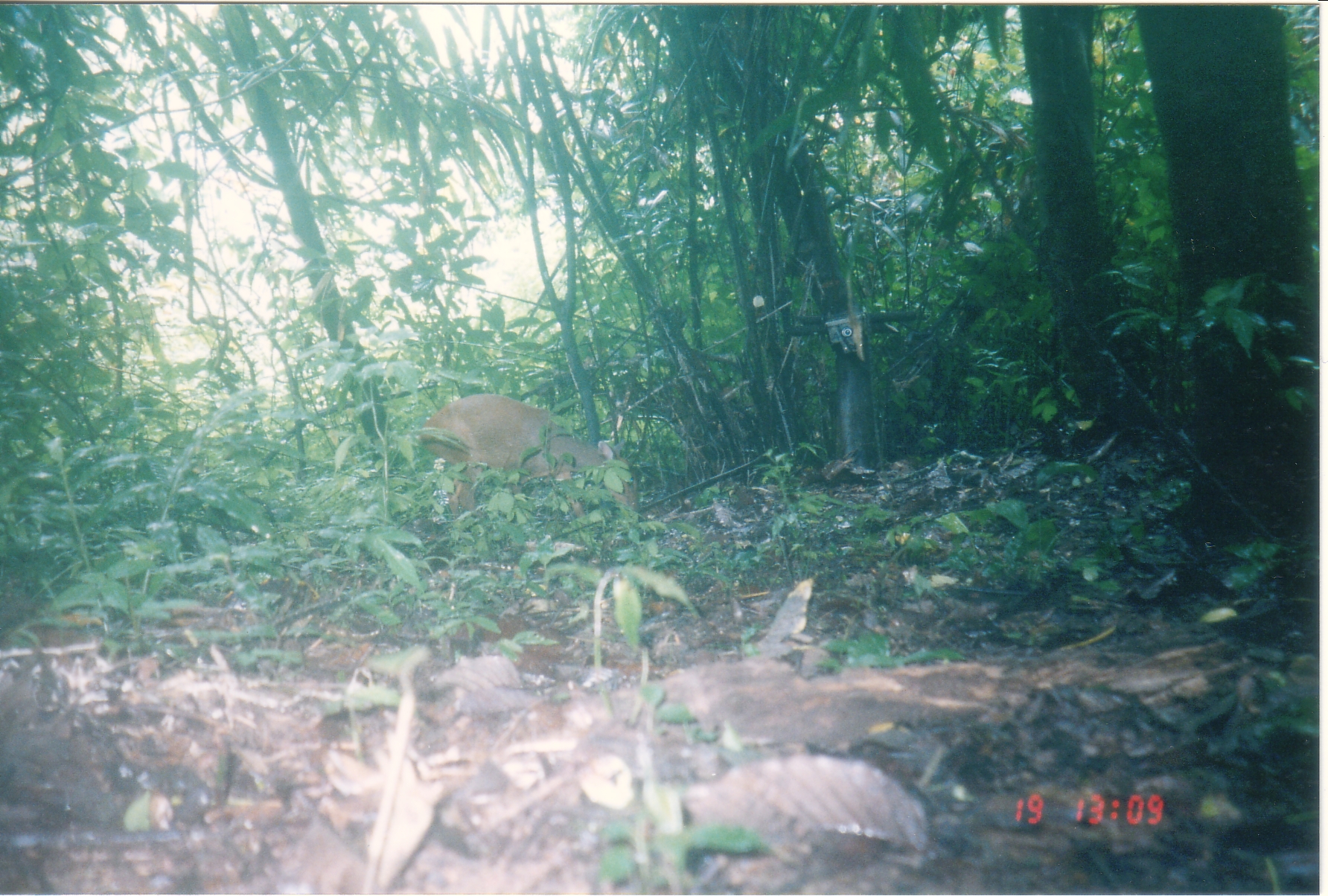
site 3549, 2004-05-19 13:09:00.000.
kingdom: Animalia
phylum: Chordata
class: Mammalia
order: Artiodactyla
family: Cervidae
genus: Muntiacus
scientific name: Muntiacus muntjak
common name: southern red muntjac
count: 1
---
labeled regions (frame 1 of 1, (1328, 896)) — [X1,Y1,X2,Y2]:
muntiacus muntjak: [419,393,639,520]